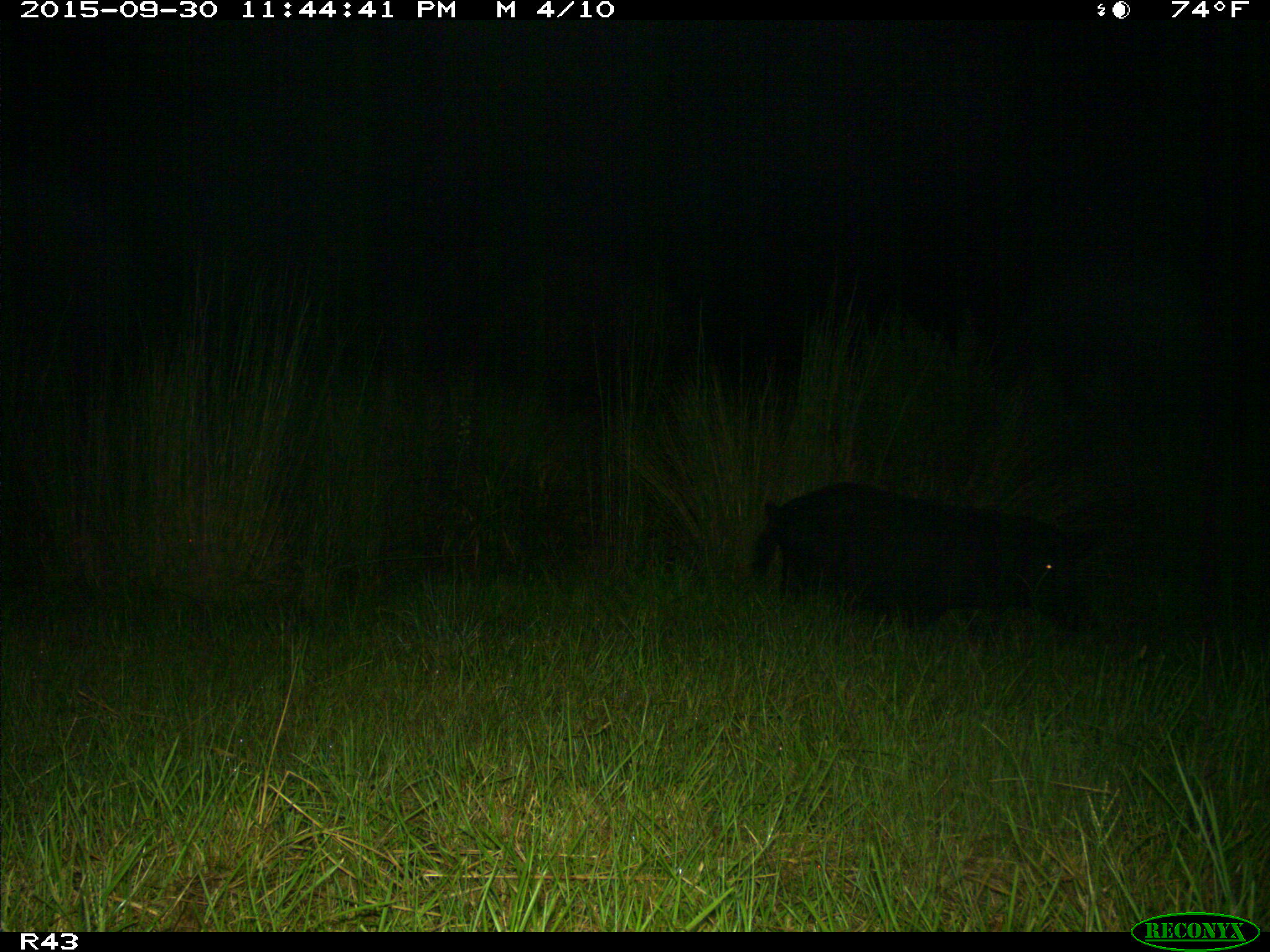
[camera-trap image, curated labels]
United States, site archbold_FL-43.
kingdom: Animalia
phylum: Chordata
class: Mammalia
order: Artiodactyla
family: Suidae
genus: Sus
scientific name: Sus scrofa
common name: wild boar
Sus scrofa (wild boar).